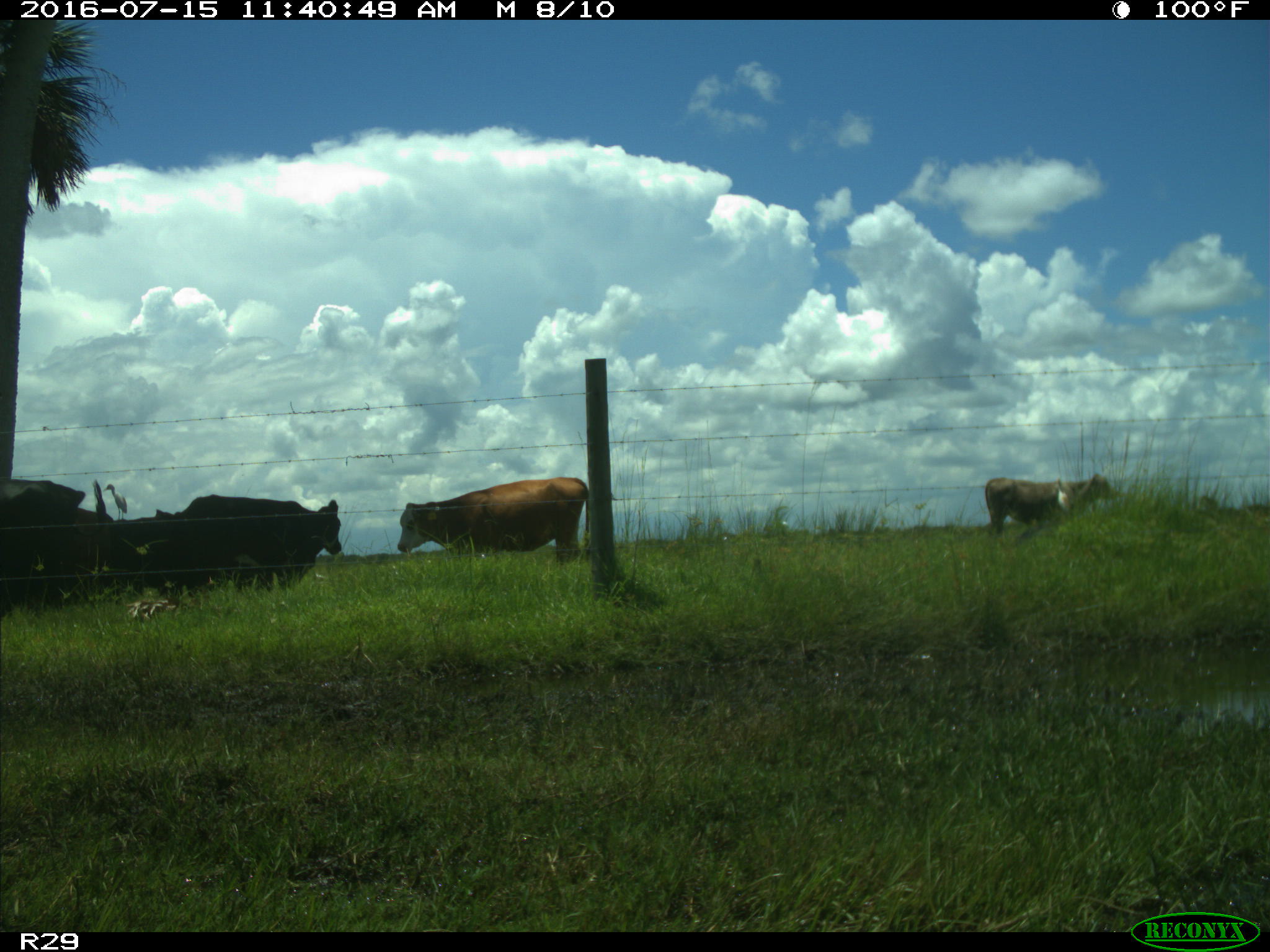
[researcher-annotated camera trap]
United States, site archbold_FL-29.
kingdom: Animalia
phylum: Chordata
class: Mammalia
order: Artiodactyla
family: Bovidae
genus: Bos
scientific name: Bos taurus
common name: domestic cow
Bos taurus (domestic cow).